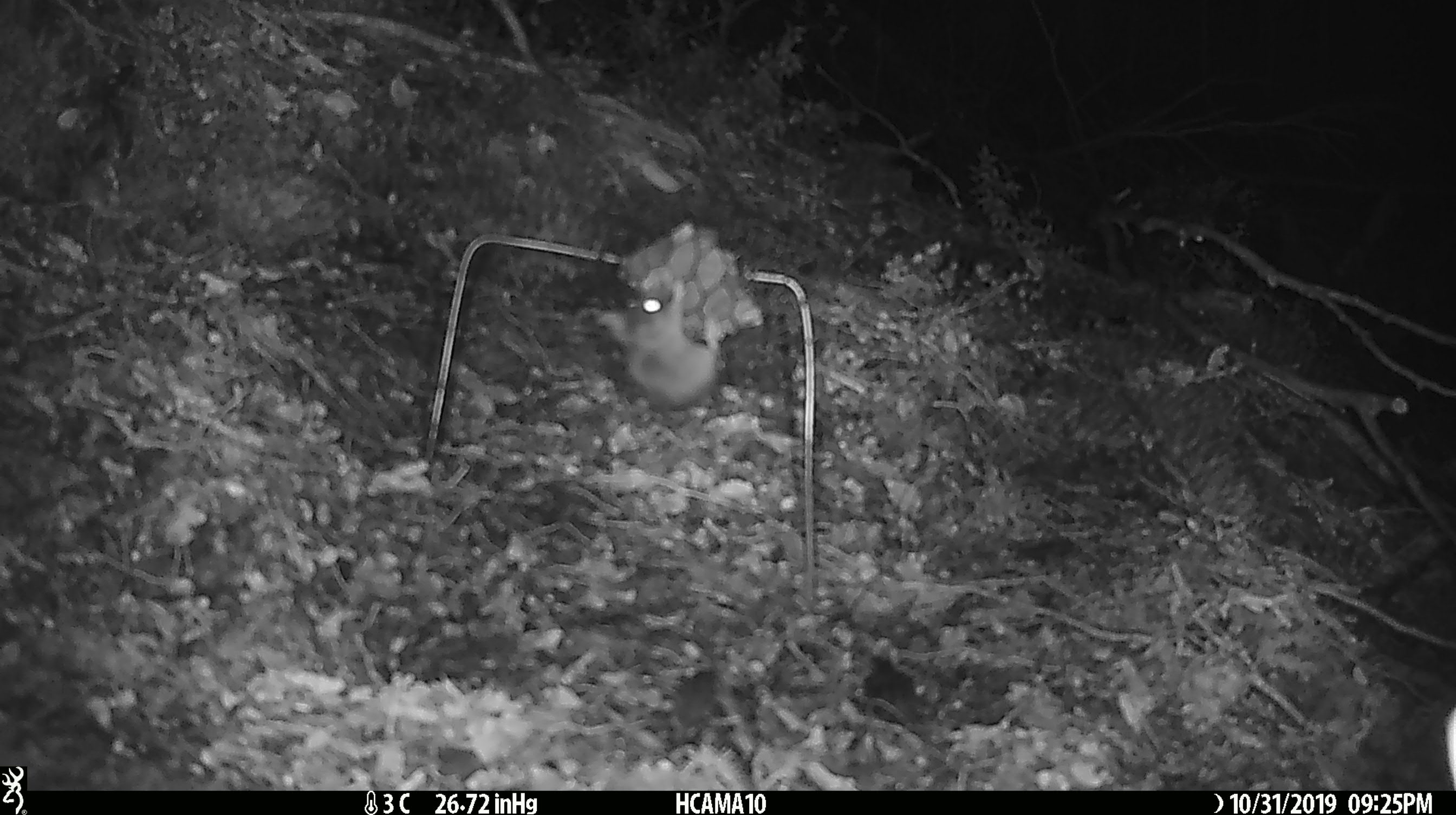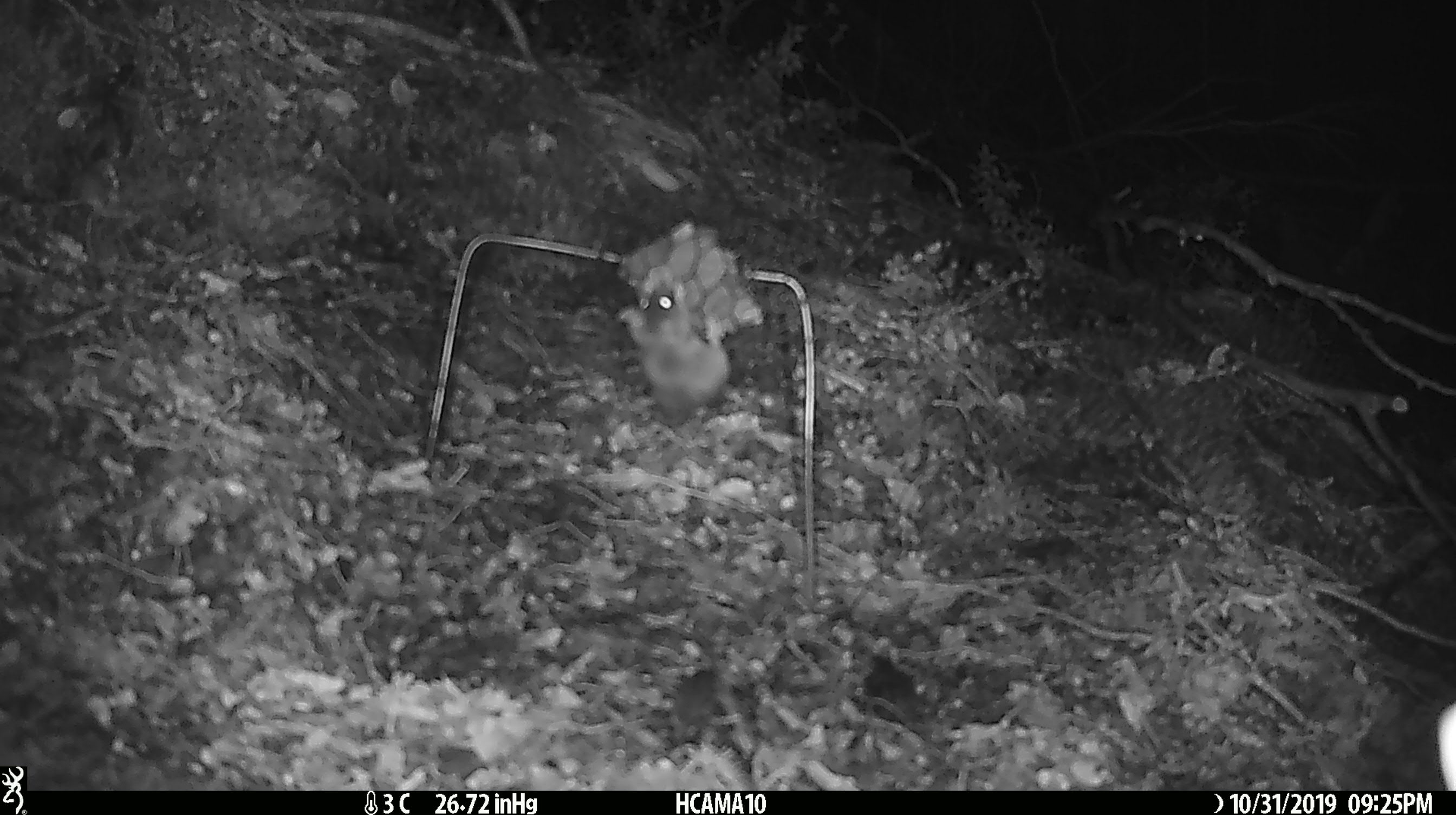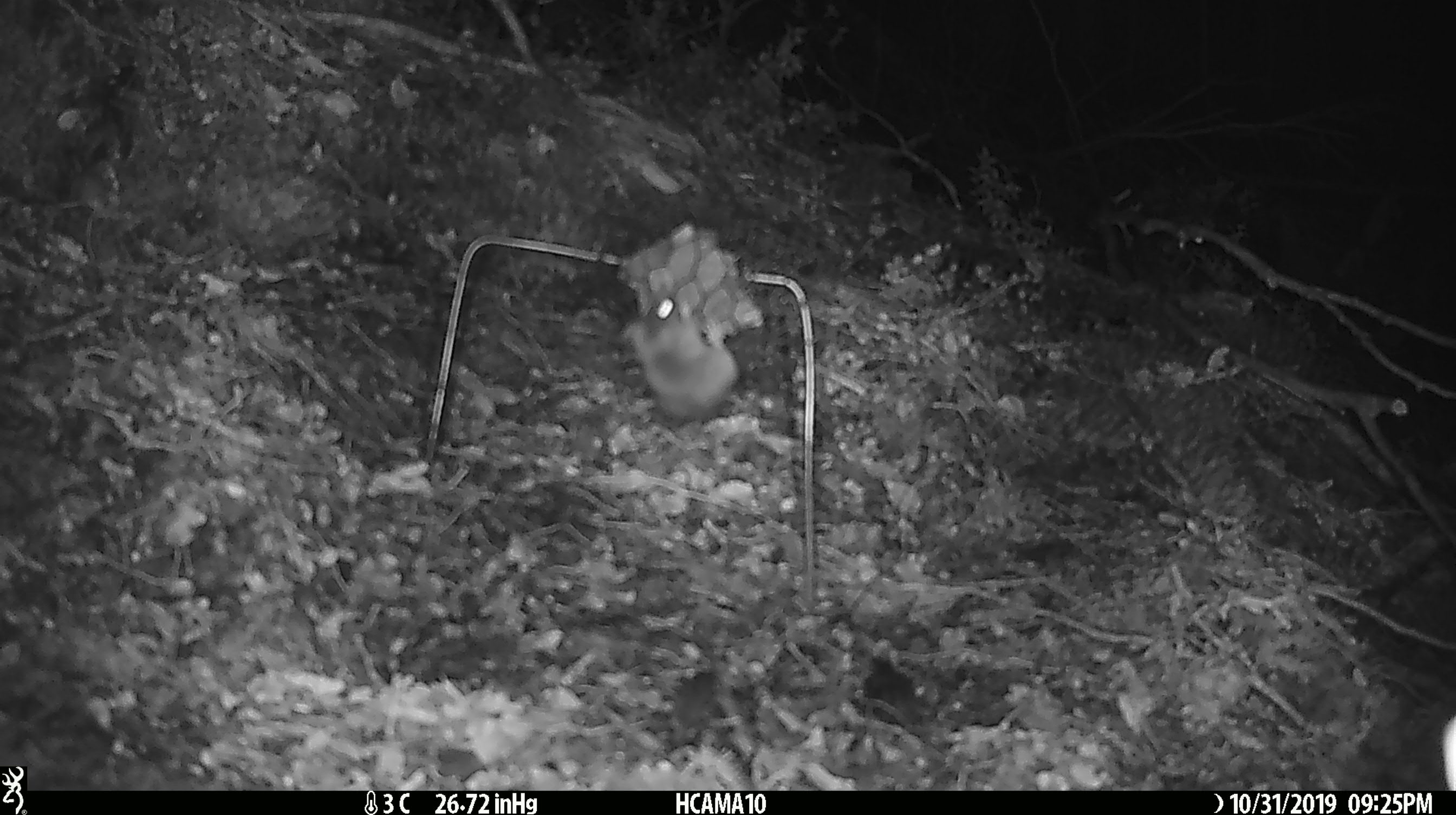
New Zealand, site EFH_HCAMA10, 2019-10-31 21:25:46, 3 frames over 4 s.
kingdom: Animalia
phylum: Chordata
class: Mammalia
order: Rodentia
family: Muridae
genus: Mus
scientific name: Mus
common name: mouse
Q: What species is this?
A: Mouse (Mus).